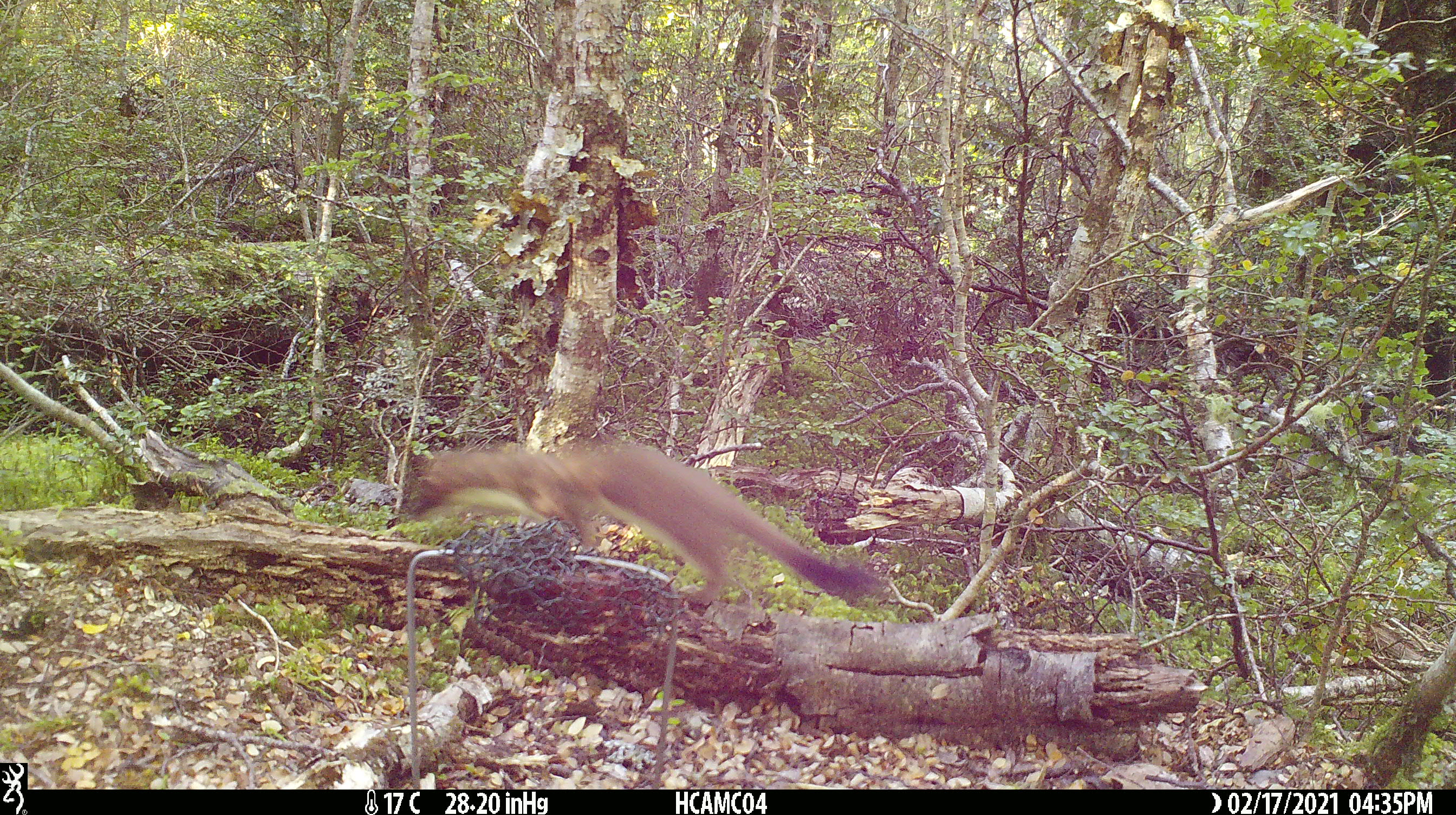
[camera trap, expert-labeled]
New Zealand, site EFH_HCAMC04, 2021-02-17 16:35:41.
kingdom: Animalia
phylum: Chordata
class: Mammalia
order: Carnivora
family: Mustelidae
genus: Mustela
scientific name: Mustela erminea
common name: stoat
Stoat (Mustela erminea).